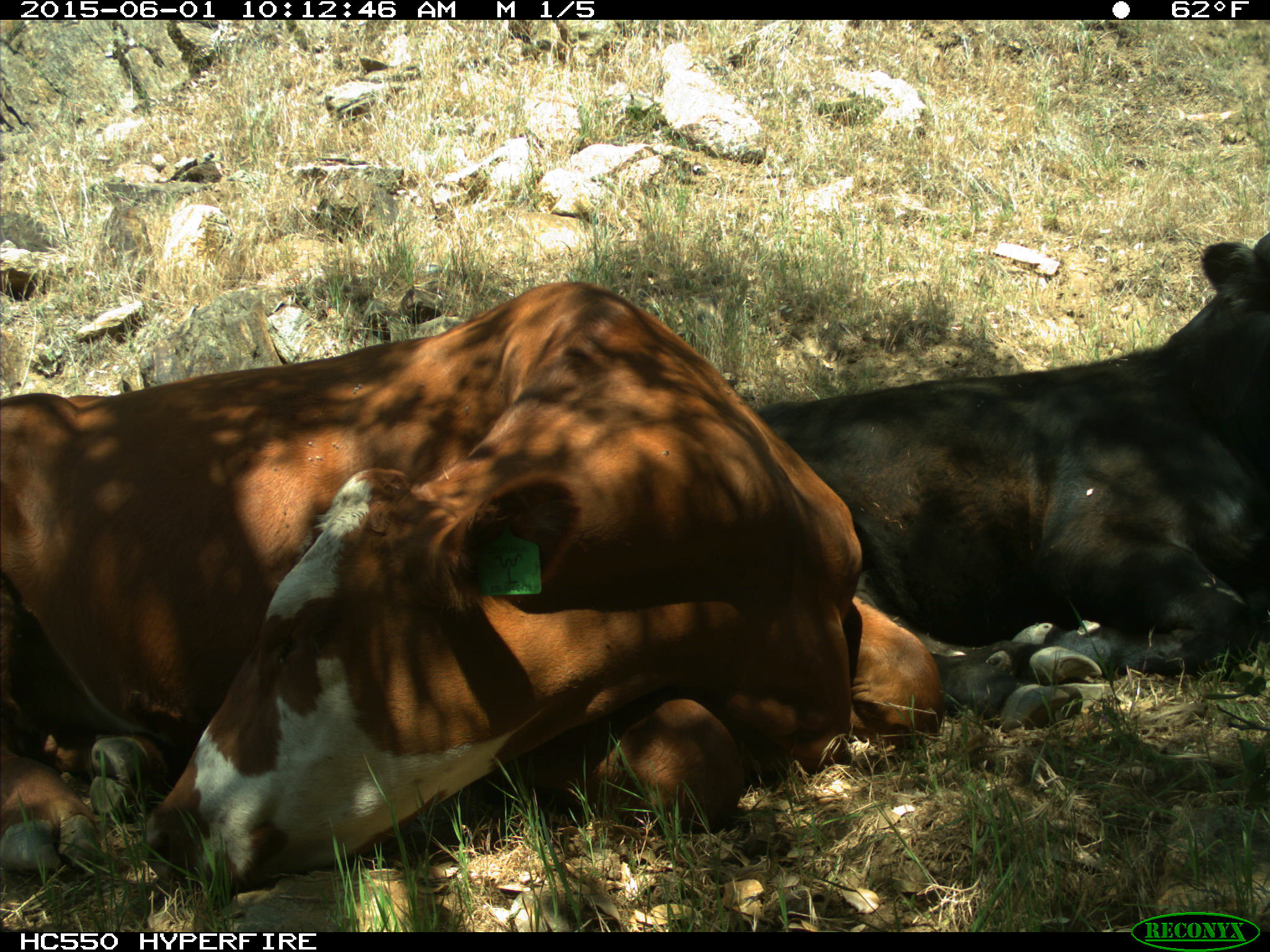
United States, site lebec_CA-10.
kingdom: Animalia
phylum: Chordata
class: Mammalia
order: Artiodactyla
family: Bovidae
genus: Bos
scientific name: Bos taurus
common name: domestic cow